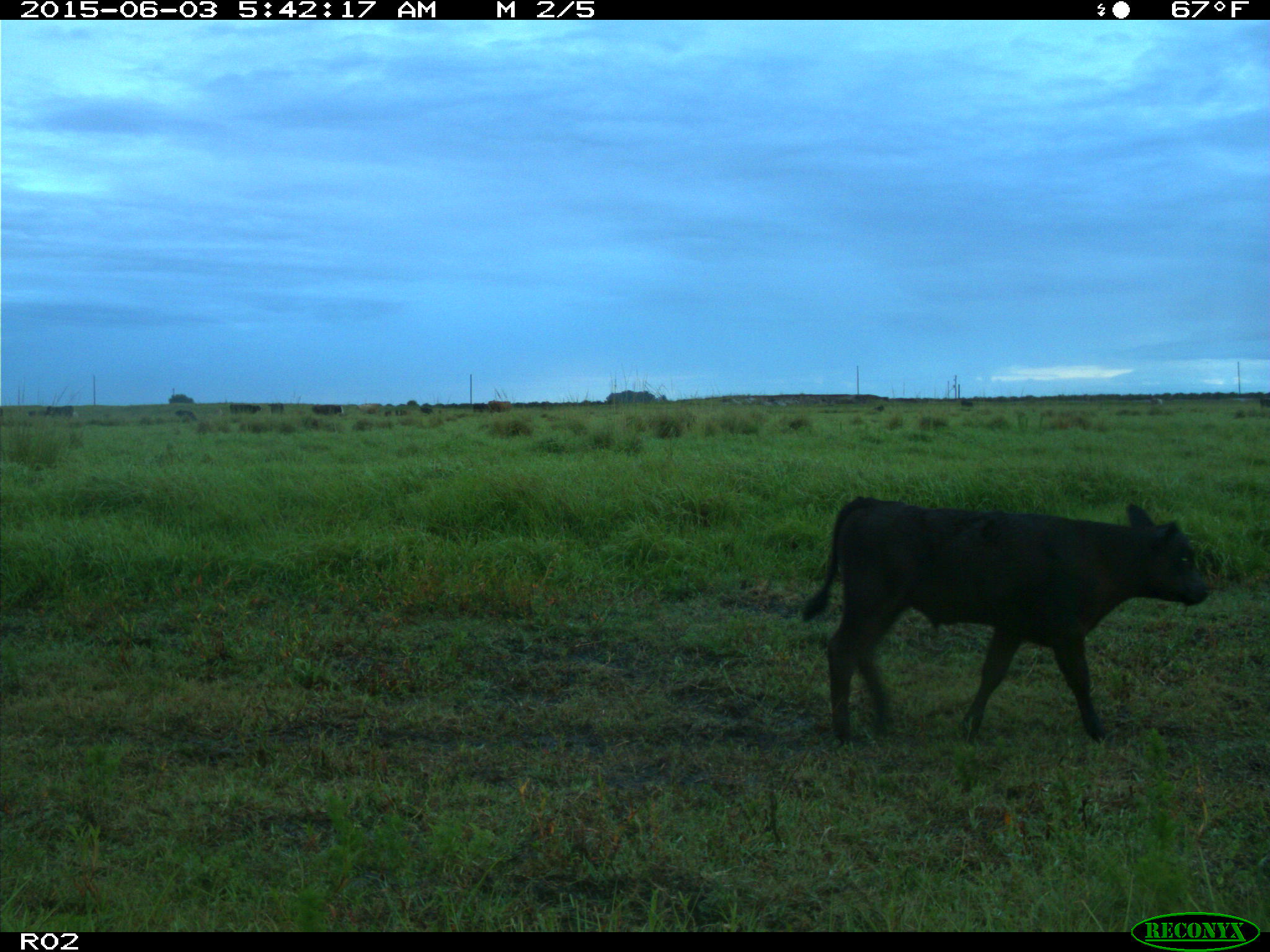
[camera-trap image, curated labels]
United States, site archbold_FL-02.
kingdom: Animalia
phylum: Chordata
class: Mammalia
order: Artiodactyla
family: Bovidae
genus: Bos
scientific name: Bos taurus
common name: domestic cow